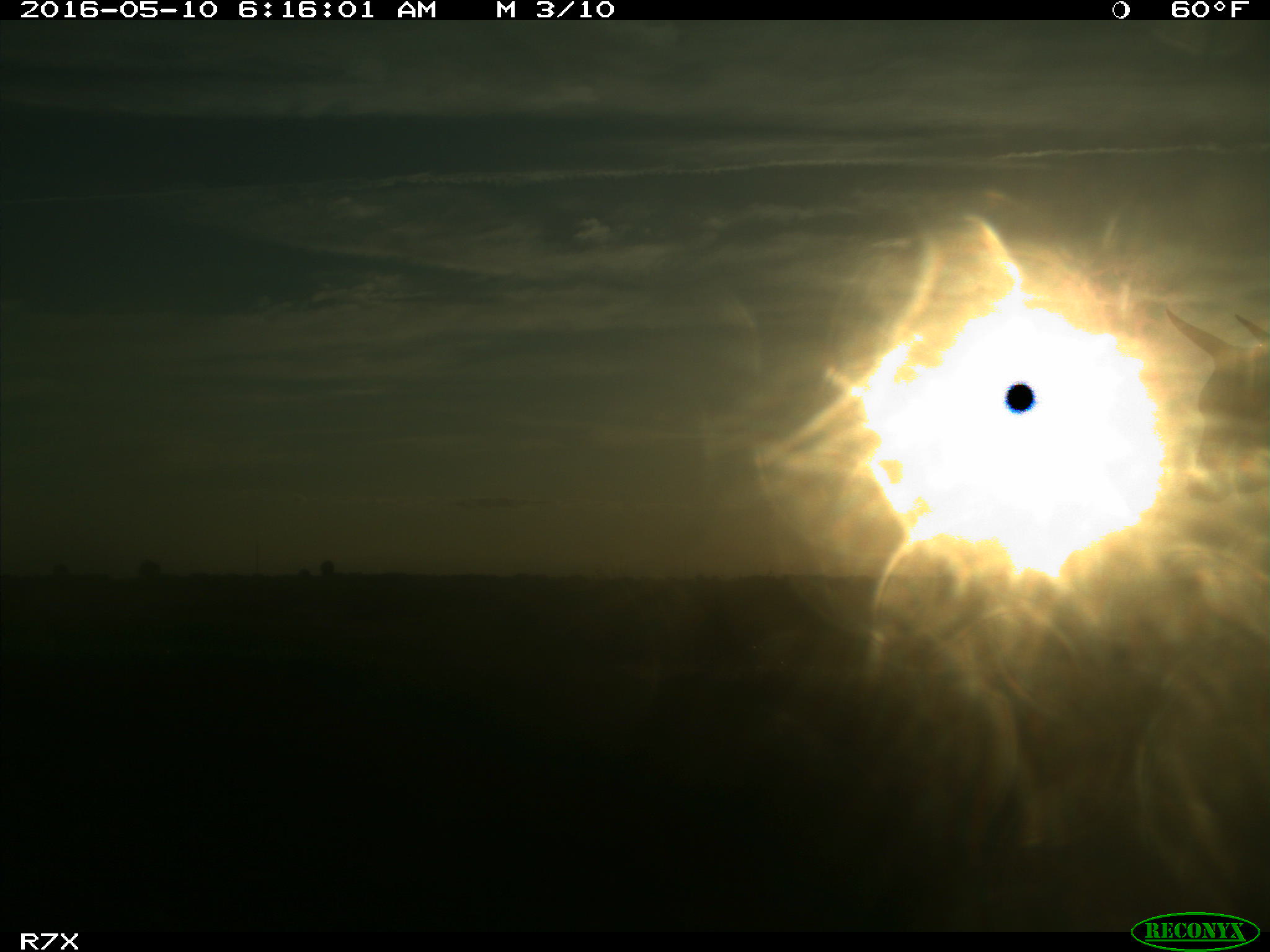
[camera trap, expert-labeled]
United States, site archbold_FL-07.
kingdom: Animalia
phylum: Chordata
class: Mammalia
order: Artiodactyla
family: Bovidae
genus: Bos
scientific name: Bos taurus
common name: domestic cow